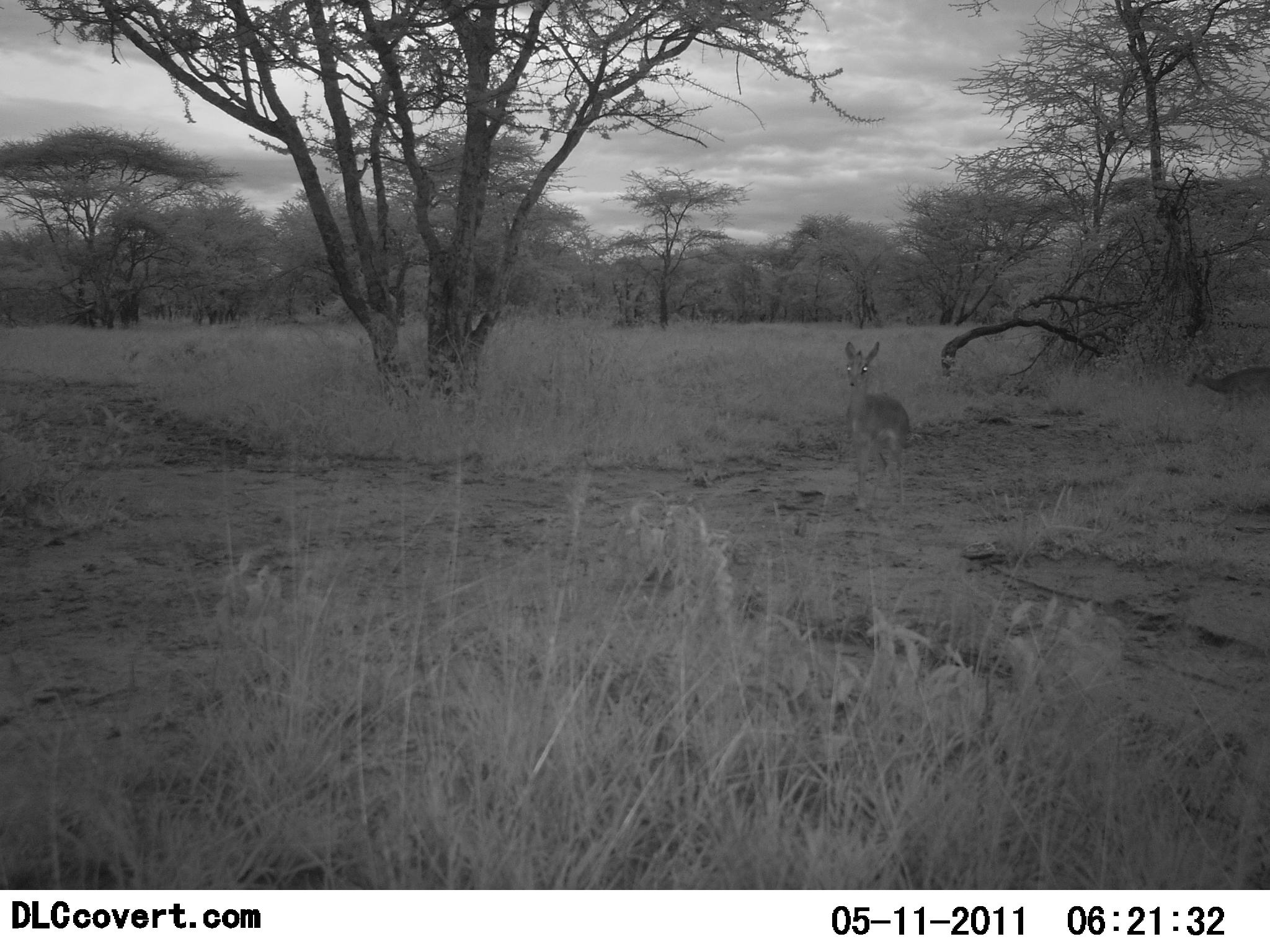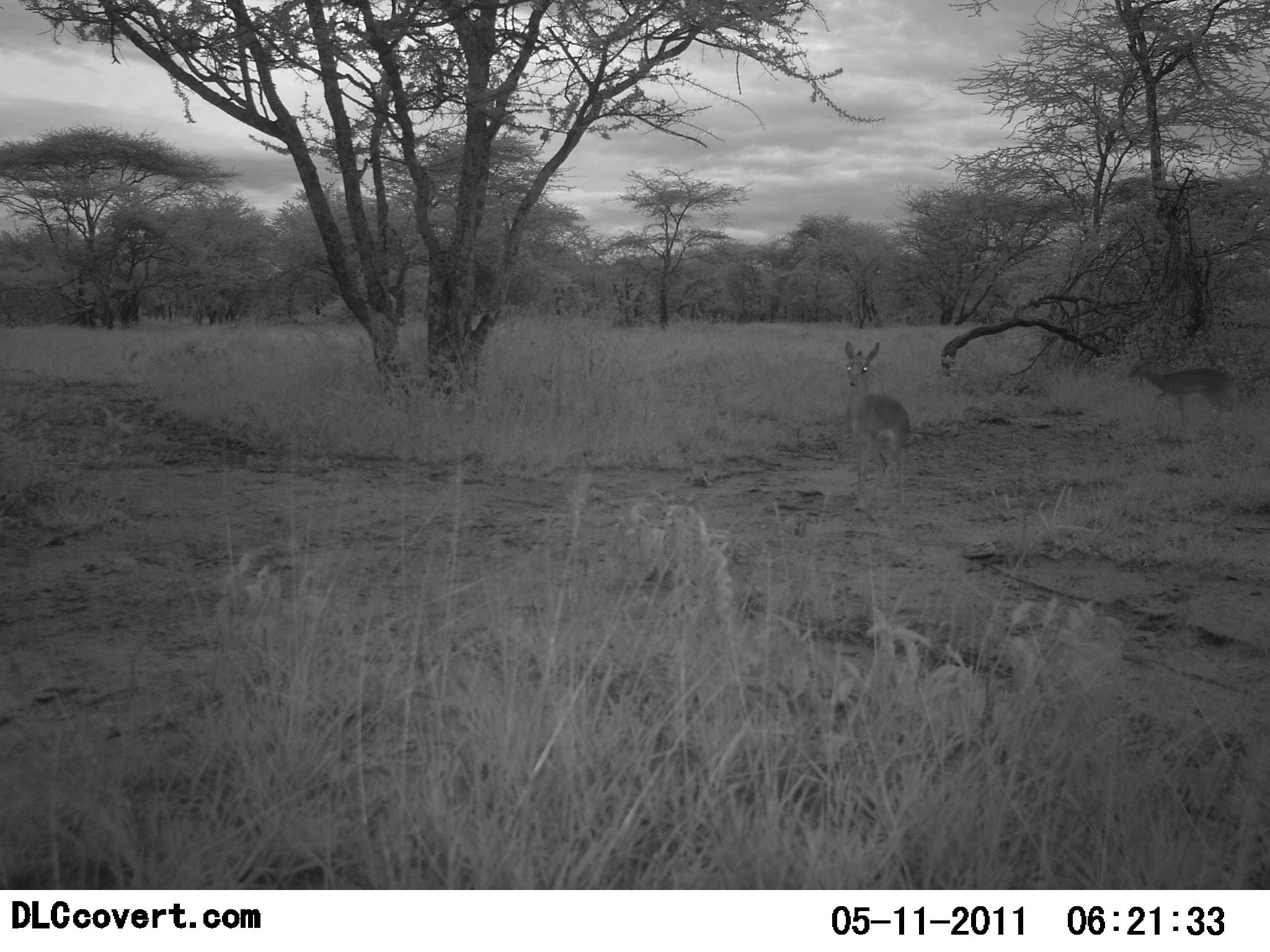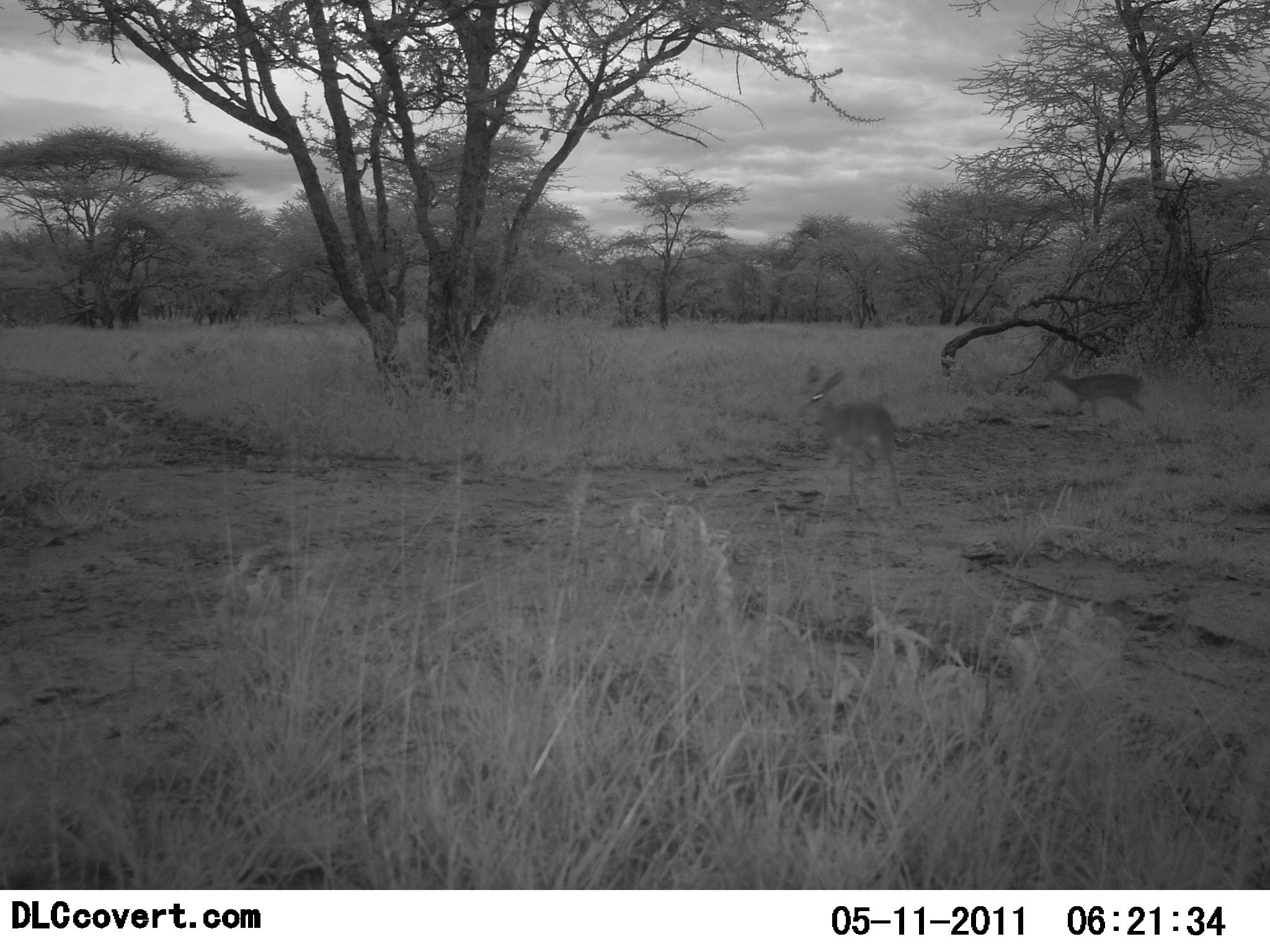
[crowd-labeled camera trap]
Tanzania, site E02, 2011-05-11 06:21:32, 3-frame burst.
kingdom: Animalia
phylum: Chordata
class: Mammalia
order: Artiodactyla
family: Bovidae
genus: Madoqua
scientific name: Madoqua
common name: dikdik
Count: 2.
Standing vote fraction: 8%.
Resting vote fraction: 0%.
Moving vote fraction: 100%.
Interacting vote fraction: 0%.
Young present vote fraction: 0%.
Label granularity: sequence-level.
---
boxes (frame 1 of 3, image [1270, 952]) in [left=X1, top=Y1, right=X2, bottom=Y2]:
animal: [left=844, top=340, right=910, bottom=516]; [left=1185, top=362, right=1270, bottom=418]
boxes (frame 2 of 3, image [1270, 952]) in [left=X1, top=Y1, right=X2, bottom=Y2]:
animal: [left=844, top=340, right=910, bottom=516]; [left=1126, top=355, right=1237, bottom=434]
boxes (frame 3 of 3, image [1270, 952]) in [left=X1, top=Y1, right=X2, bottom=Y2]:
animal: [left=797, top=364, right=903, bottom=512]; [left=1038, top=361, right=1148, bottom=437]